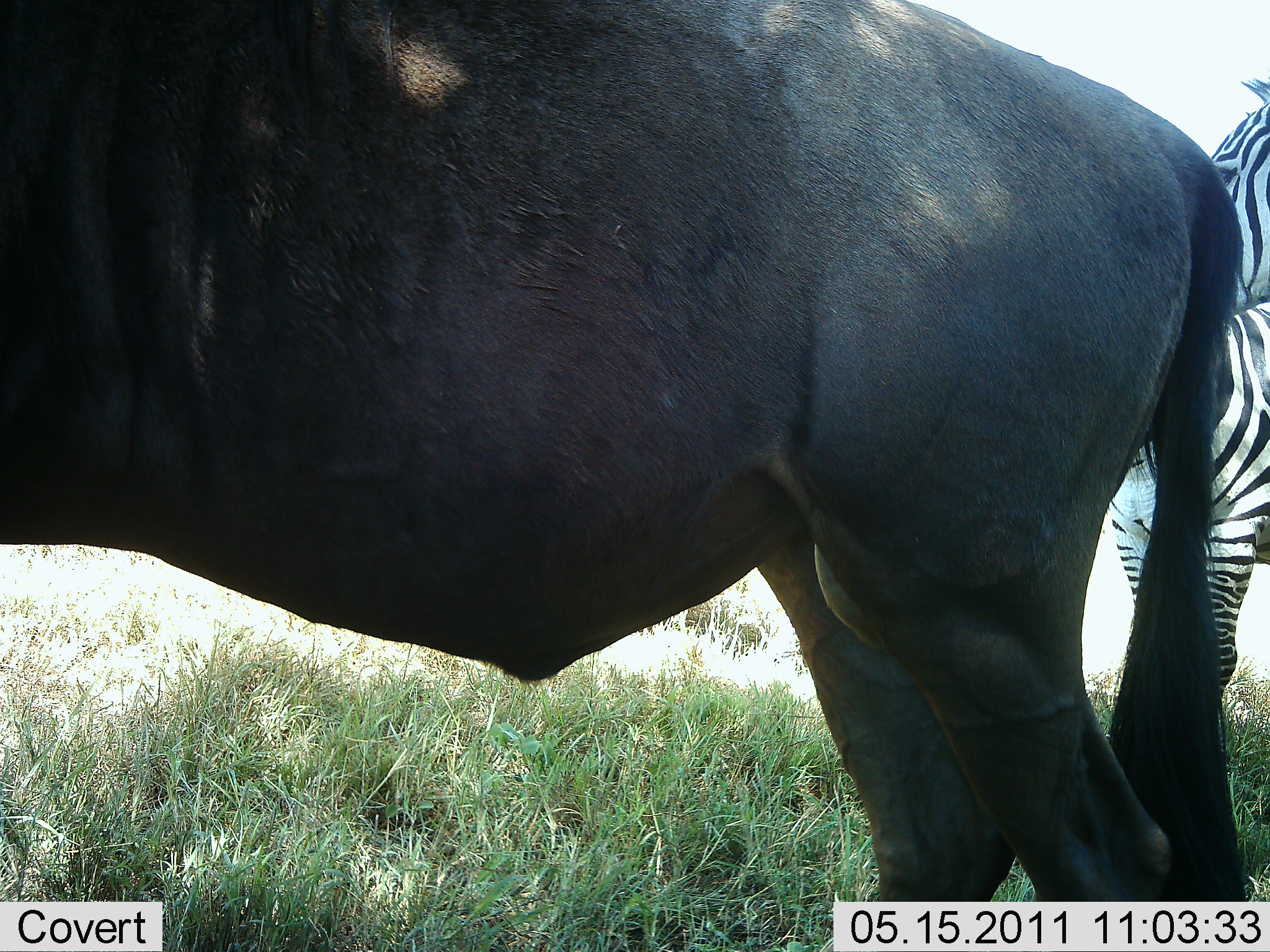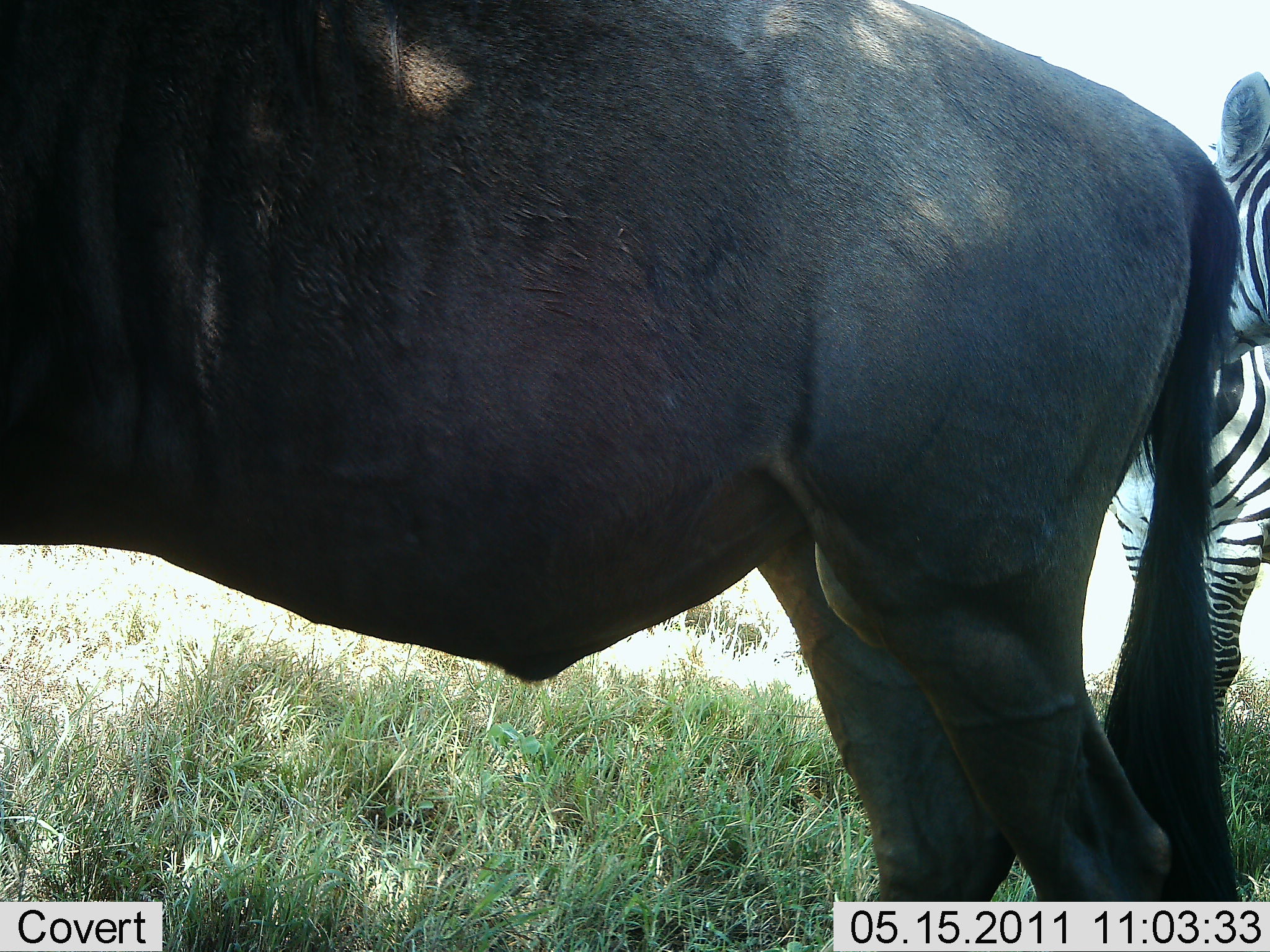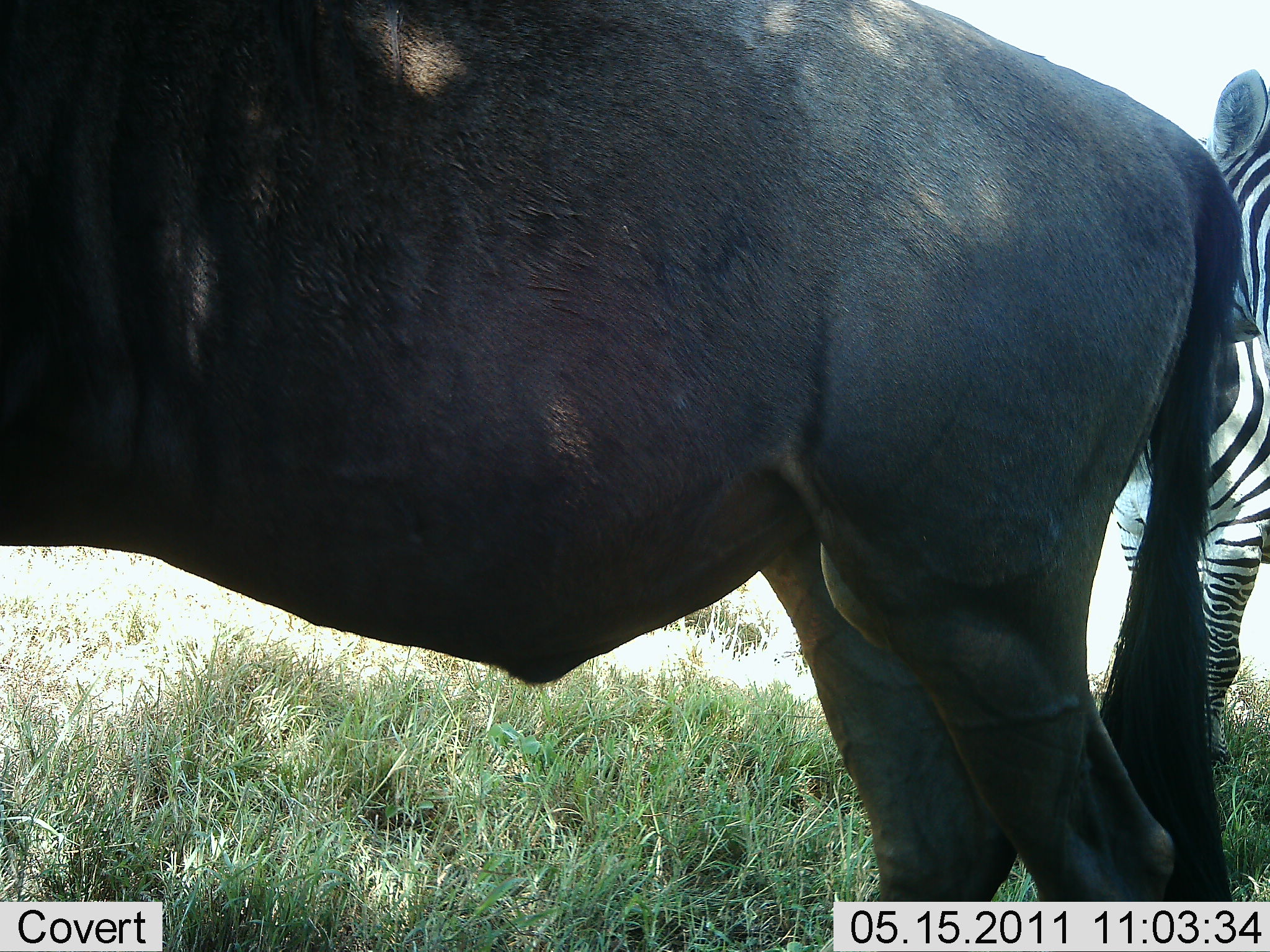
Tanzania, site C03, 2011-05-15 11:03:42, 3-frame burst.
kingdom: Animalia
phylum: Chordata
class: Mammalia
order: Artiodactyla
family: Bovidae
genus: Connochaetes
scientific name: Connochaetes taurinus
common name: blue wildebeest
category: wildebeest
Wildebeest (blue wildebeest) (Connochaetes taurinus), count 1. Behavior (volunteer vote fractions): standing 100%, resting 0%, moving 0%, interacting 0%. Young present (vote fraction): 0%. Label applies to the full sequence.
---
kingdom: Animalia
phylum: Chordata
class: Mammalia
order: Perissodactyla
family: Equidae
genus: Equus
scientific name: Equus quagga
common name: plains zebra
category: zebra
Zebra (plains zebra) (Equus quagga), count 1. Behavior (volunteer vote fractions): standing 100%, resting 0%, moving 0%, interacting 0%. Young present (vote fraction): 0%. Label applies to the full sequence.